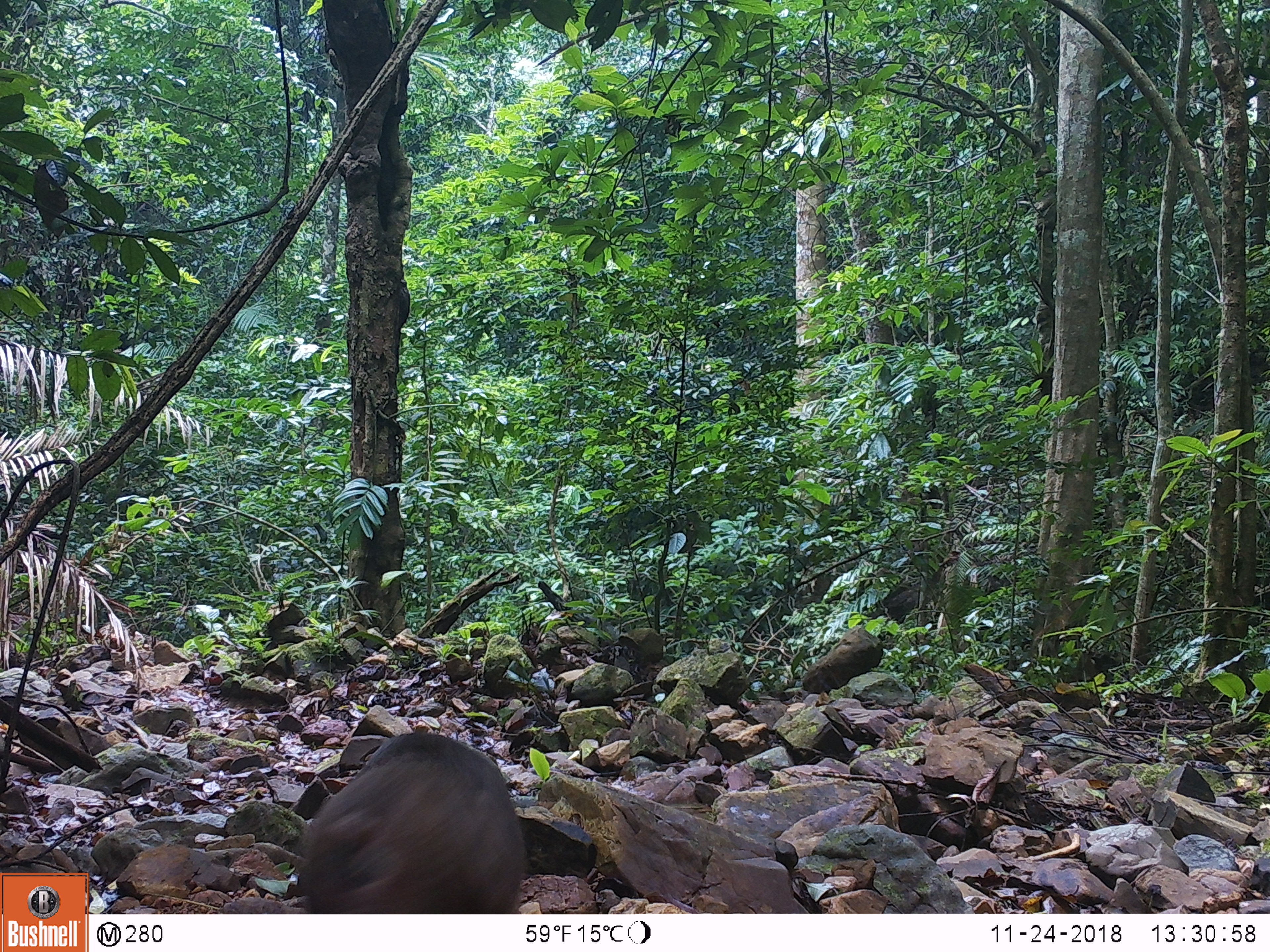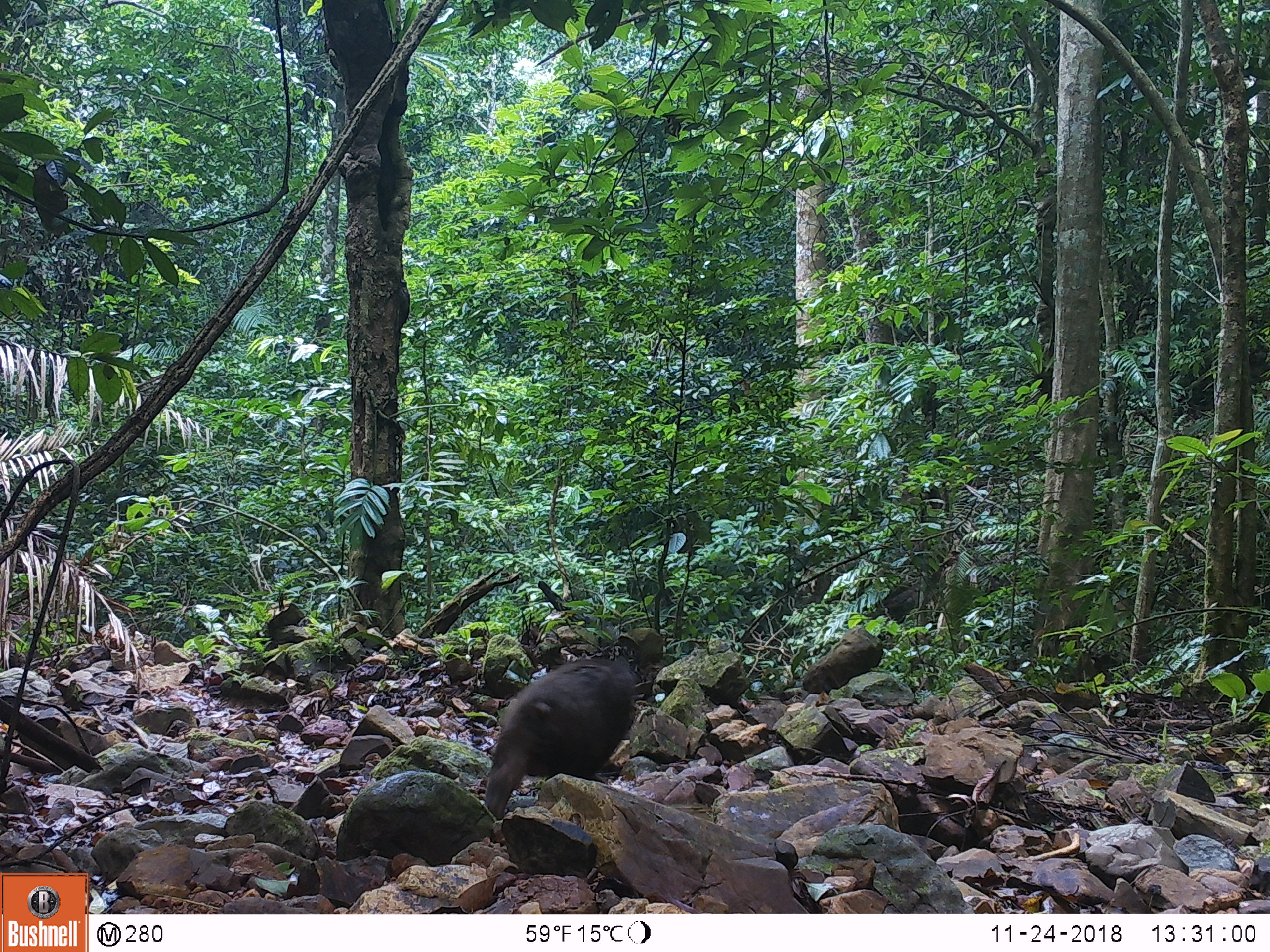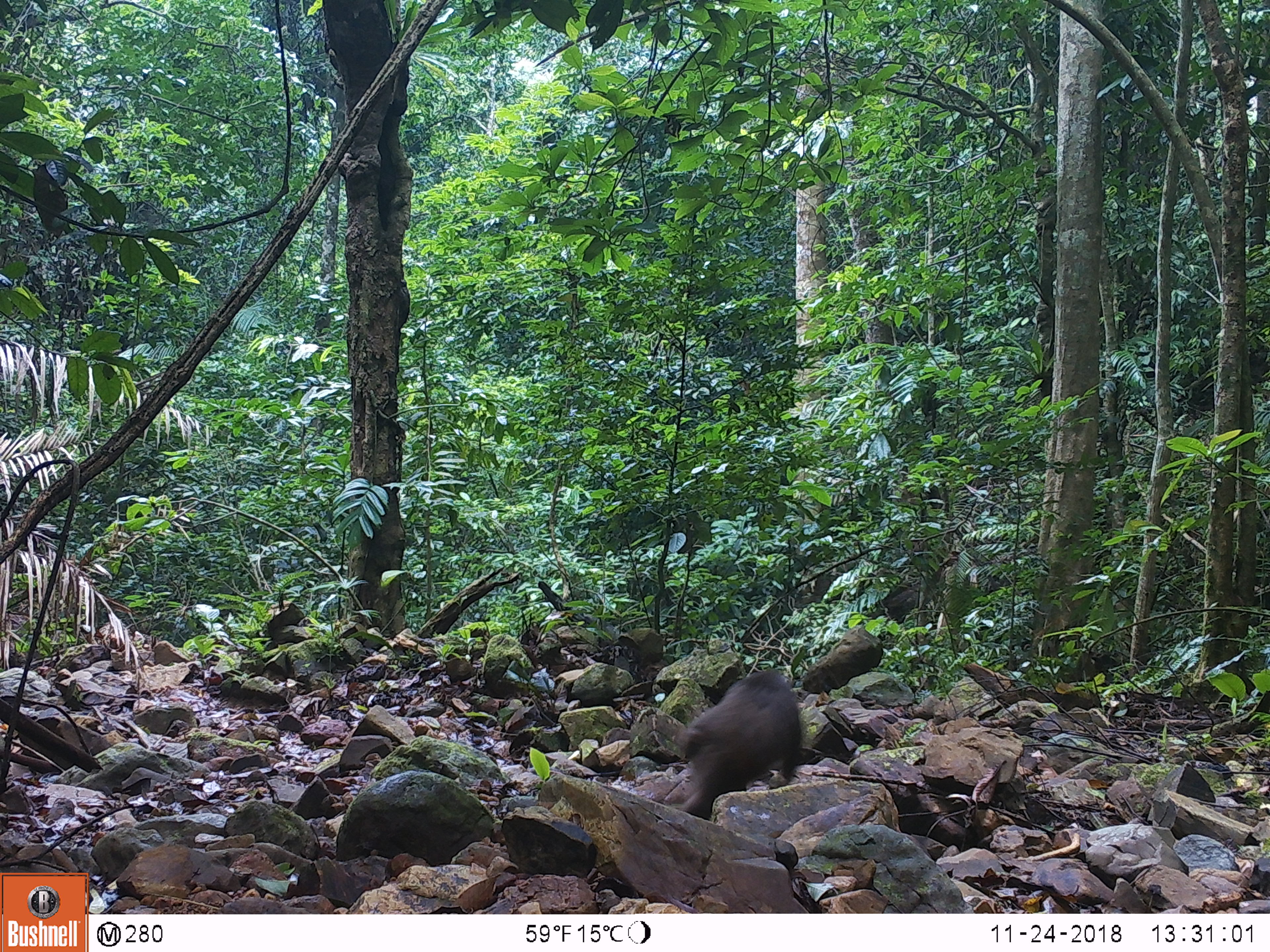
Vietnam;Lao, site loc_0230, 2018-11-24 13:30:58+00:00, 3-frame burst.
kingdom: Animalia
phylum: Chordata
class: Mammalia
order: Primates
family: Cercopithecidae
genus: Macaca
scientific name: Macaca arctoides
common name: stump-tailed macaque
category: stump tailed macaque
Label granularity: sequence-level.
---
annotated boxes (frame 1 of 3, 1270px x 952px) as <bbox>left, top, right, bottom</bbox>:
stump tailed macaque: <bbox>296, 733, 525, 914</bbox>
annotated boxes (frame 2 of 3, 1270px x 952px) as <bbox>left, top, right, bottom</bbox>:
stump tailed macaque: <bbox>484, 654, 637, 819</bbox>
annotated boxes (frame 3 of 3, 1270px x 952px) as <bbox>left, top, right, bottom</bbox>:
stump tailed macaque: <bbox>673, 668, 802, 819</bbox>